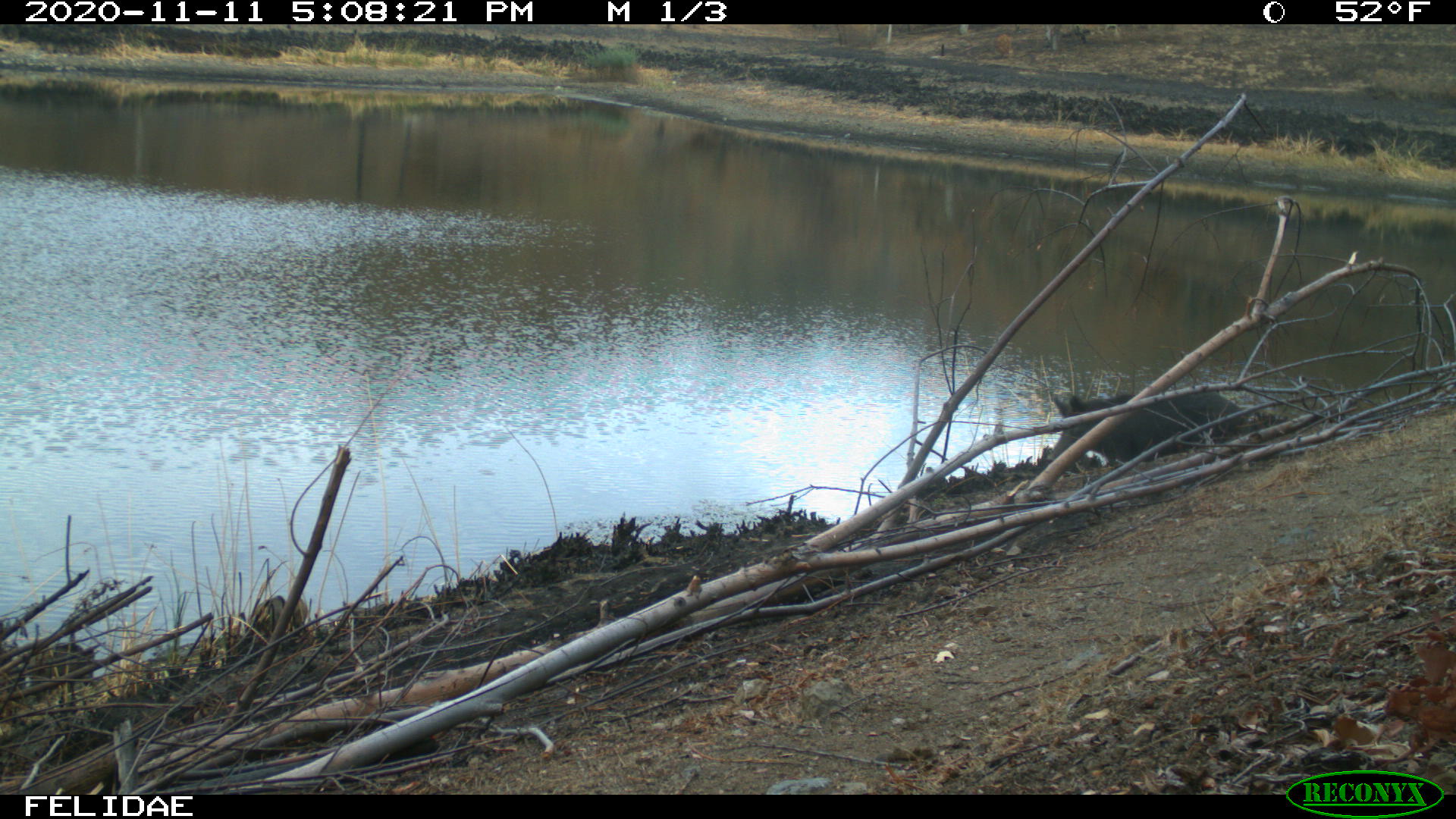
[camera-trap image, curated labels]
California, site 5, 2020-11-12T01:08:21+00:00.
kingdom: Animalia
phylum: Chordata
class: Mammalia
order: Artiodactyla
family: Suidae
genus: Sus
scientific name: Sus scrofa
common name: wild boar